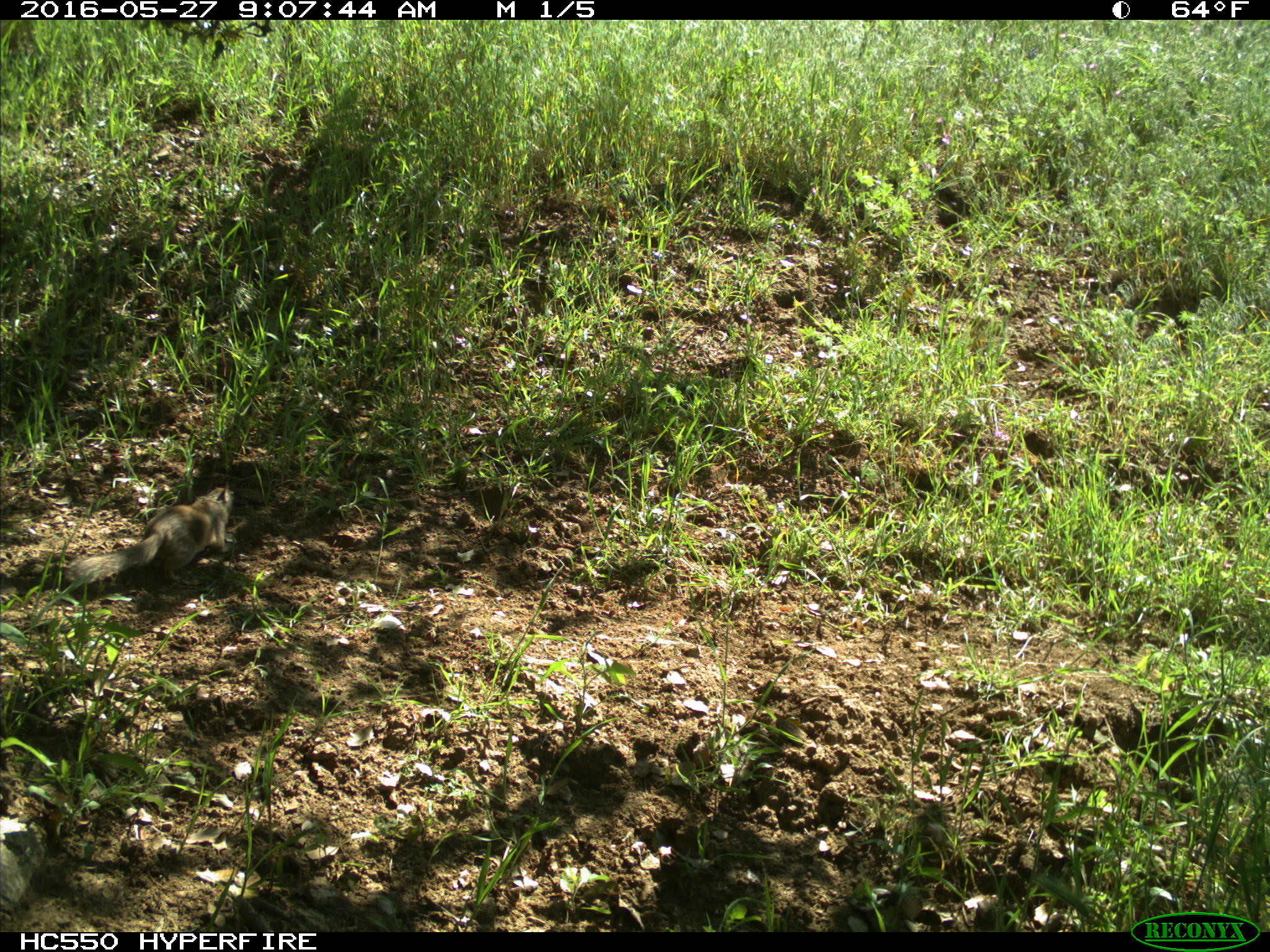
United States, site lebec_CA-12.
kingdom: Animalia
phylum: Chordata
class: Mammalia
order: Rodentia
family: Sciuridae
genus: Otospermophilus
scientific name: Otospermophilus beecheyi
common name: california ground squirrel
Otospermophilus beecheyi (california ground squirrel).